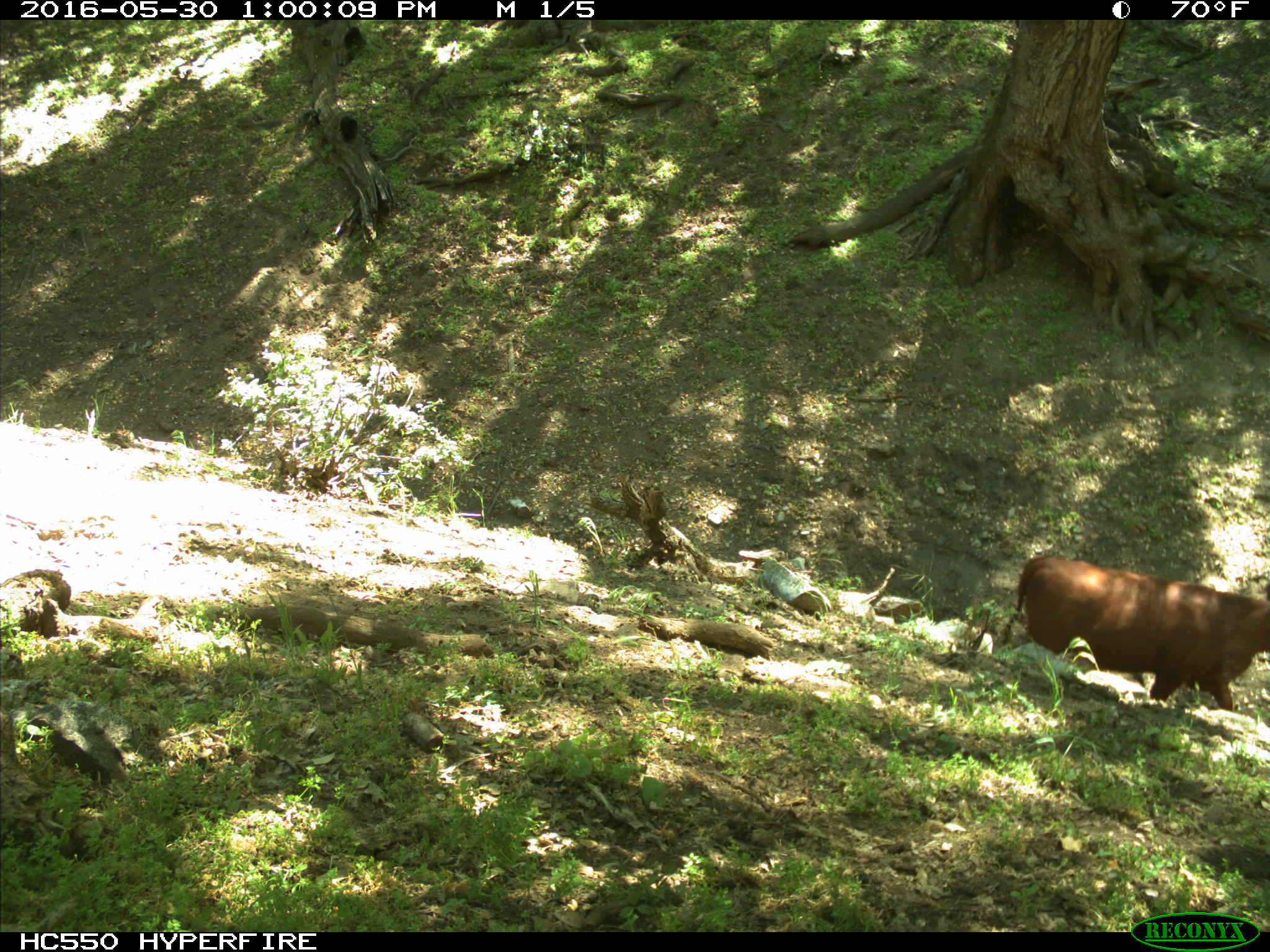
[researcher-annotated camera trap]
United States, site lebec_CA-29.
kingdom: Animalia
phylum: Chordata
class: Mammalia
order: Artiodactyla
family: Bovidae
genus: Bos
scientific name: Bos taurus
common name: domestic cow